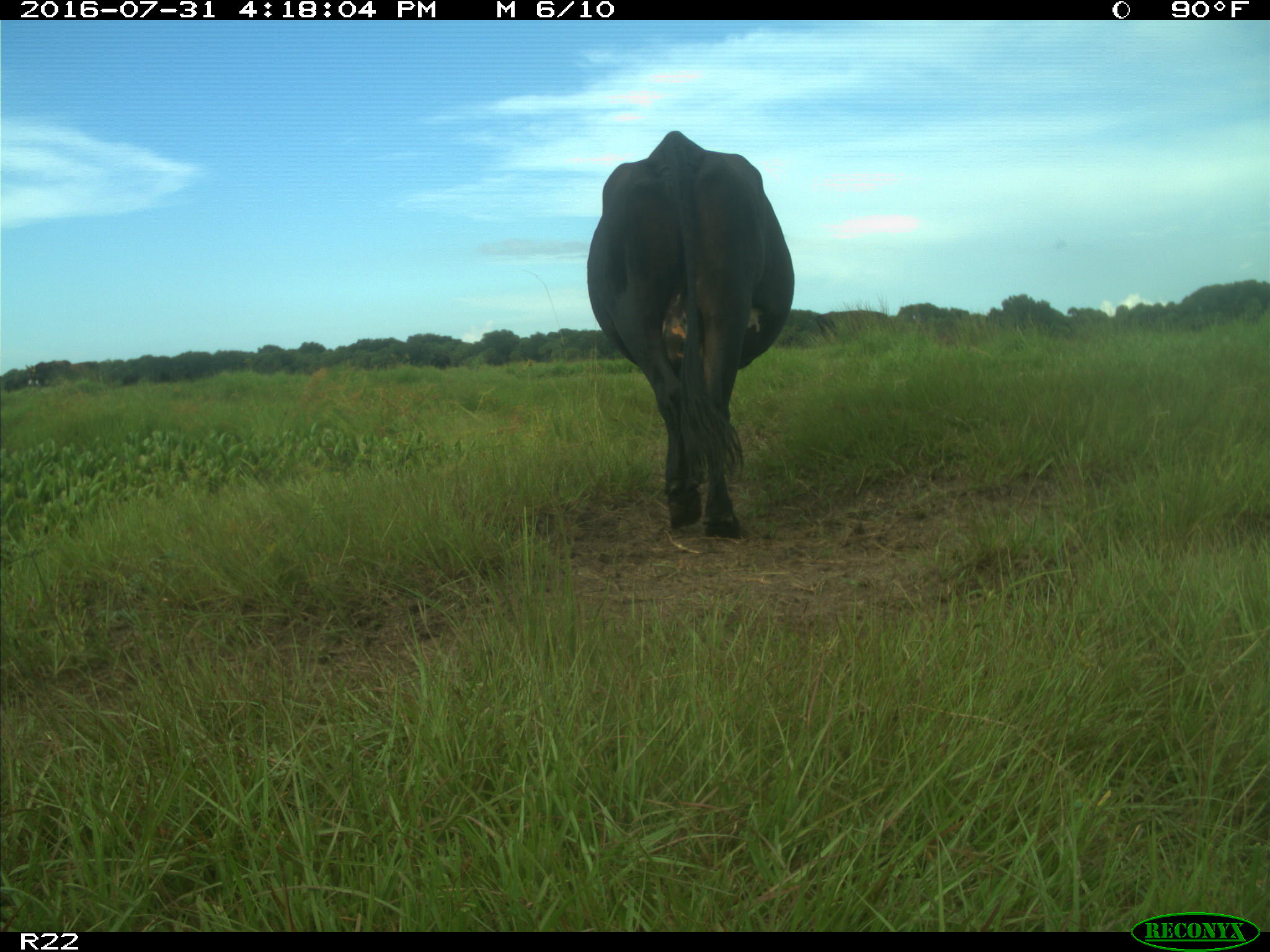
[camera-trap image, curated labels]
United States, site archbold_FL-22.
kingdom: Animalia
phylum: Chordata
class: Mammalia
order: Artiodactyla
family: Bovidae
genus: Bos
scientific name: Bos taurus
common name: domestic cow